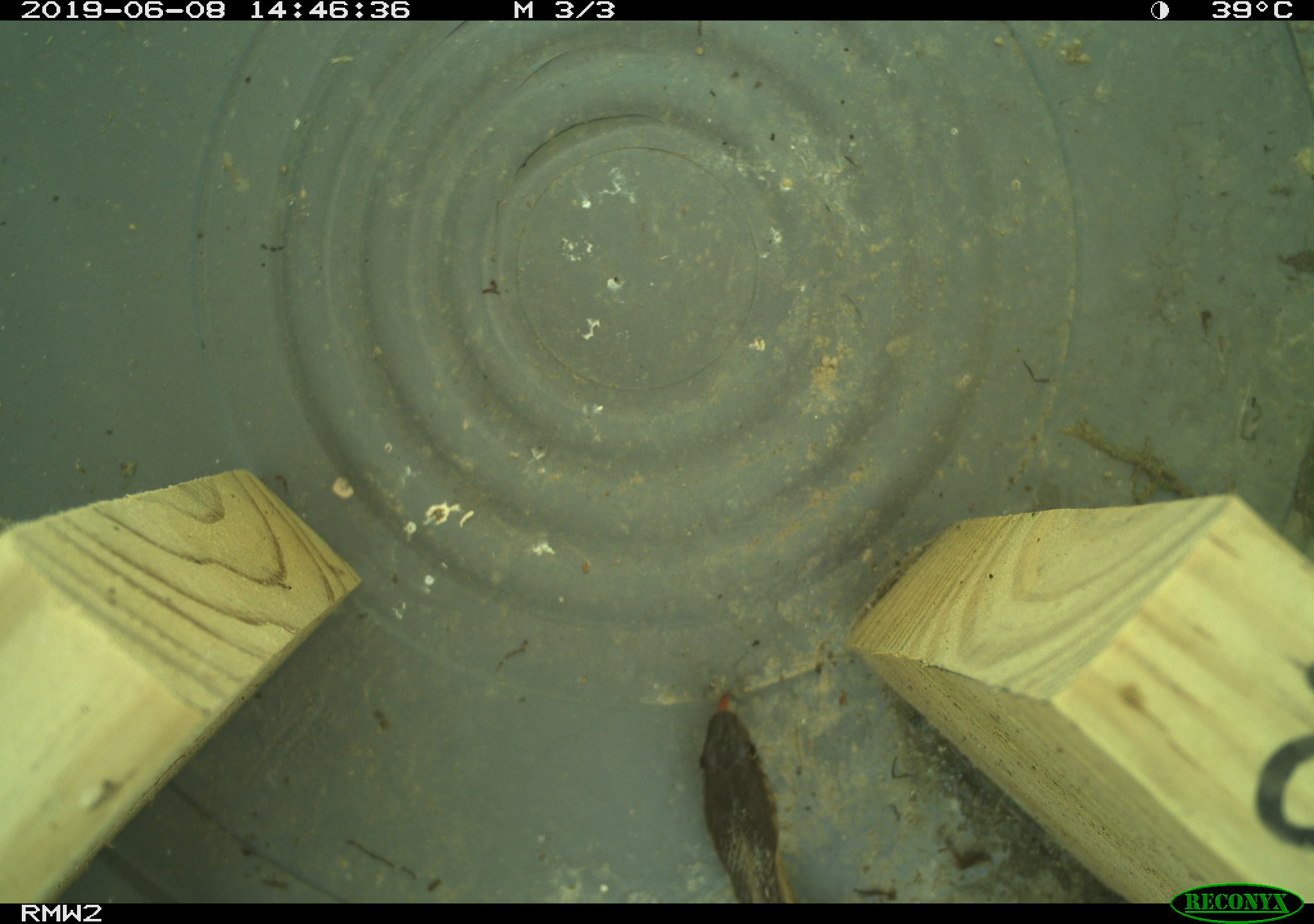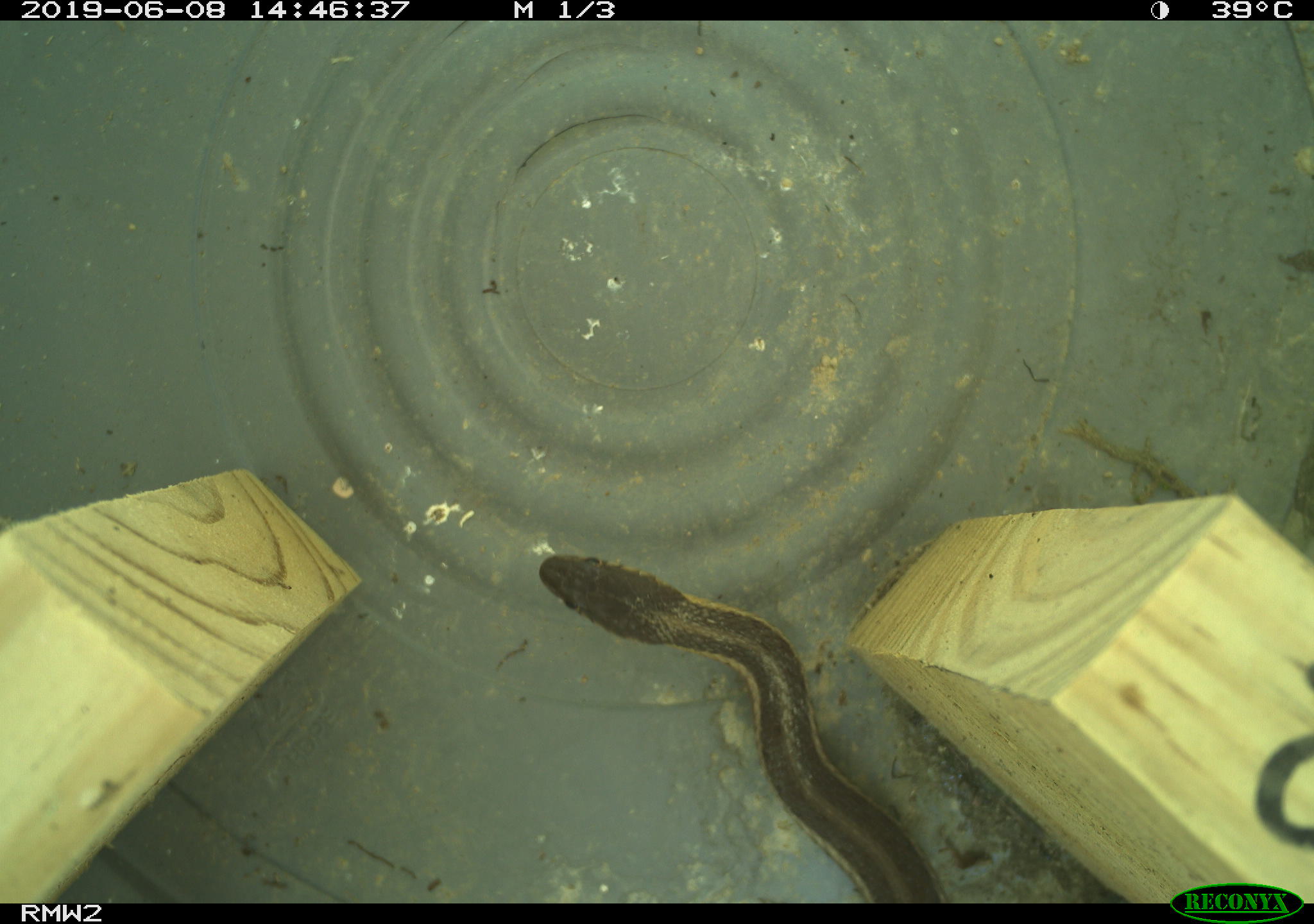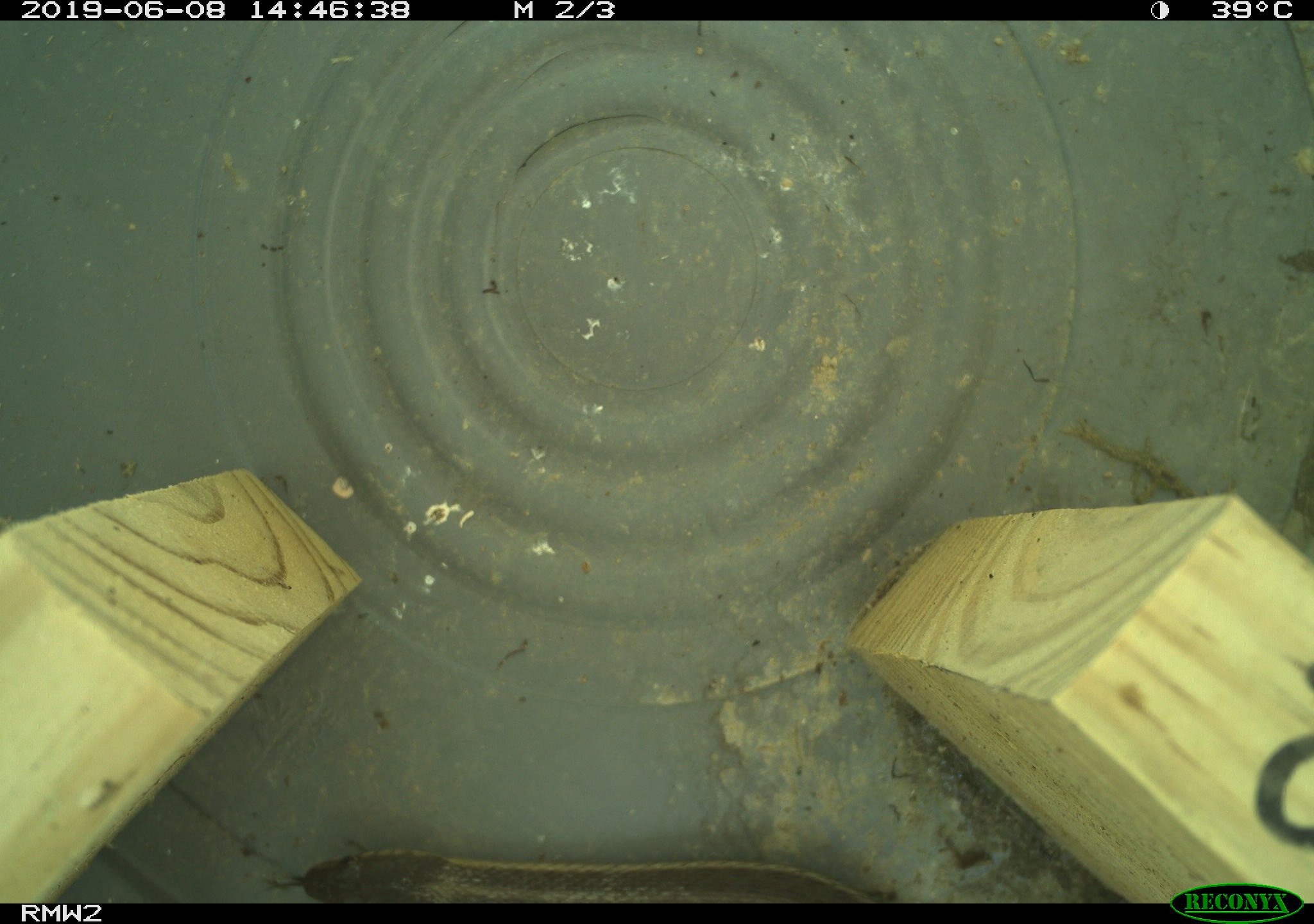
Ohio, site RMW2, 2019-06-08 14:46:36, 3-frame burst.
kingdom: Animalia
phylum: Chordata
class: Reptilia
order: Squamata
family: Colubridae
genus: Thamnophis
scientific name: Thamnophis sirtalis sirtalis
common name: eastern gartersnake